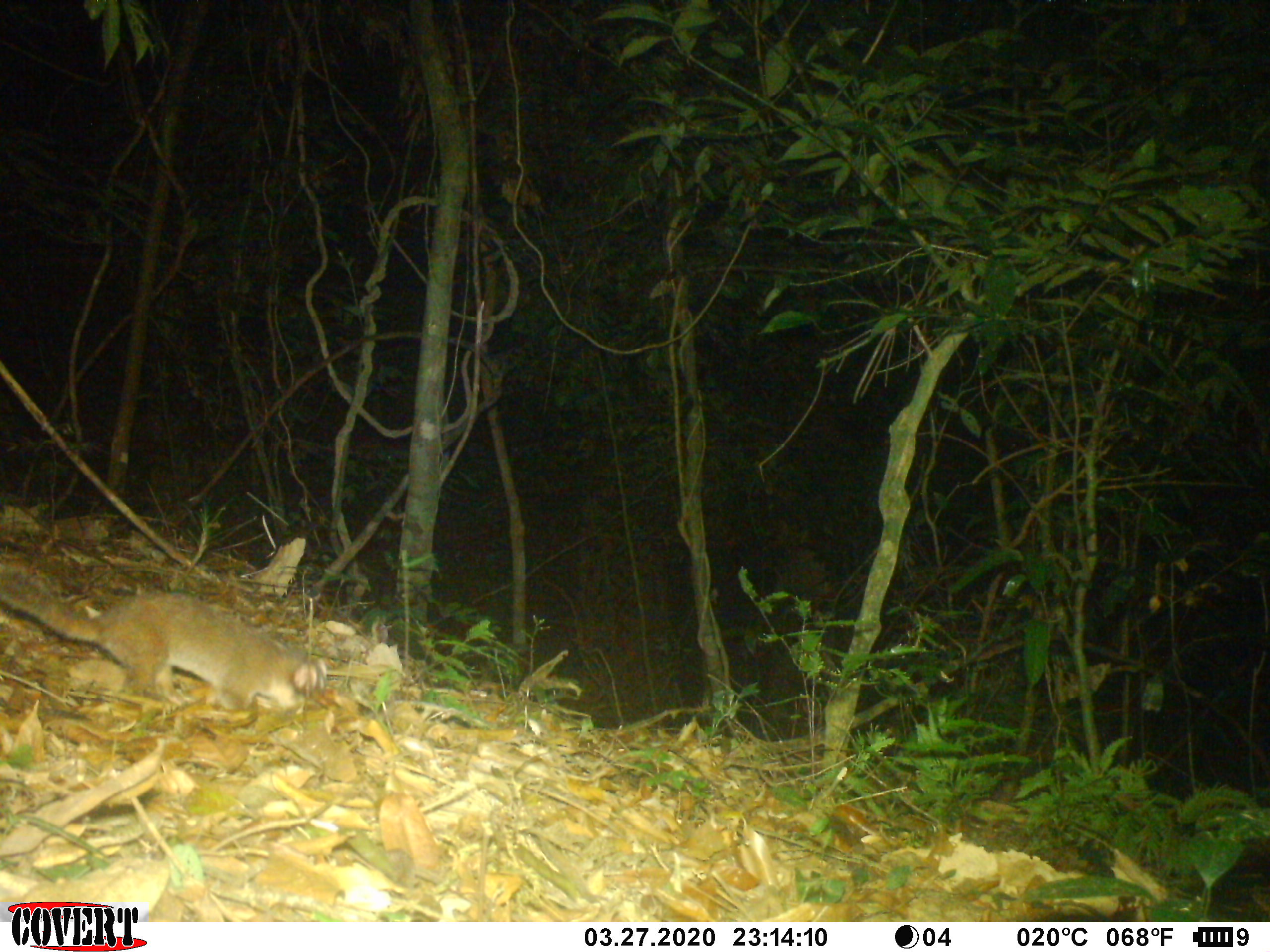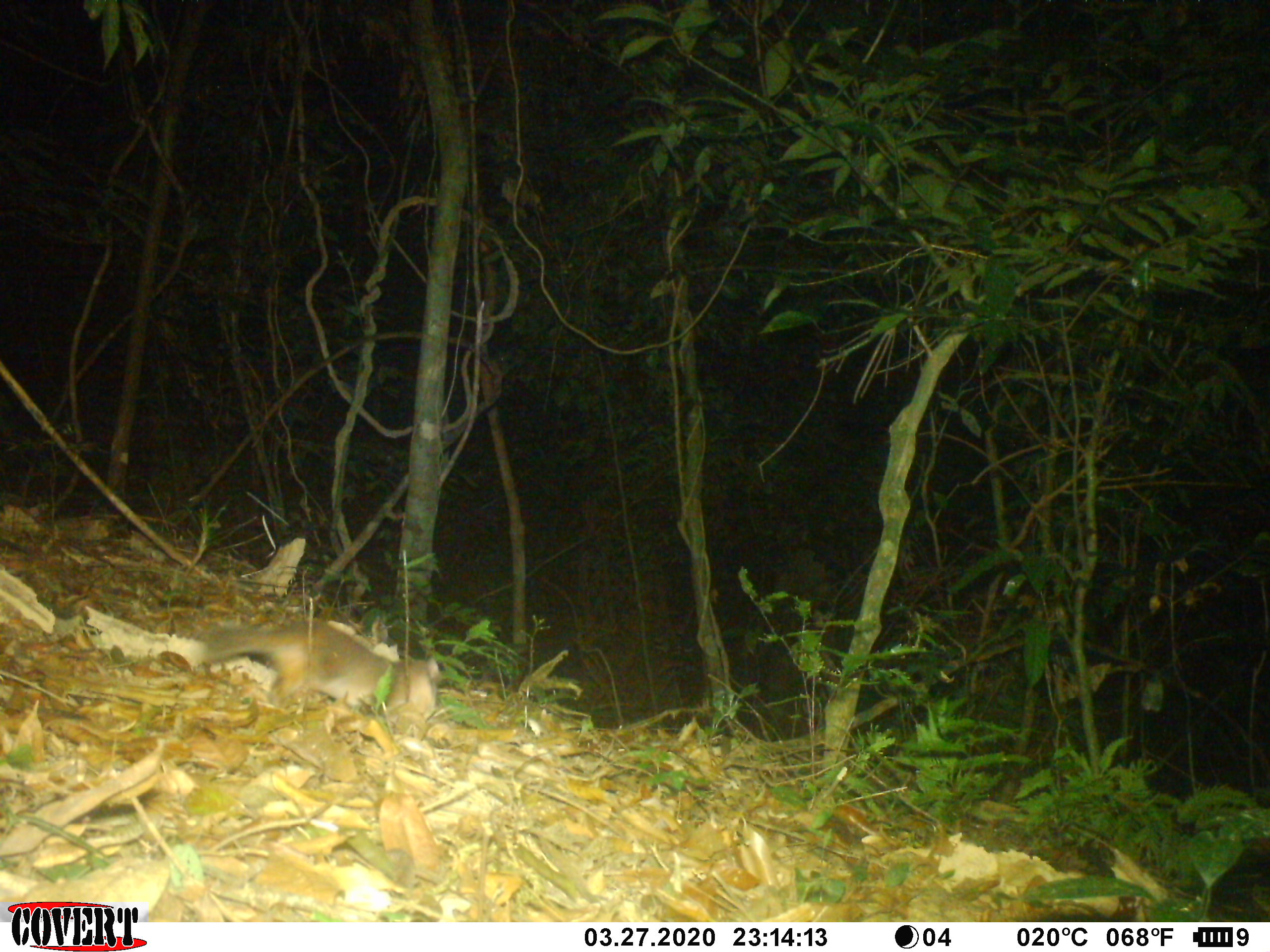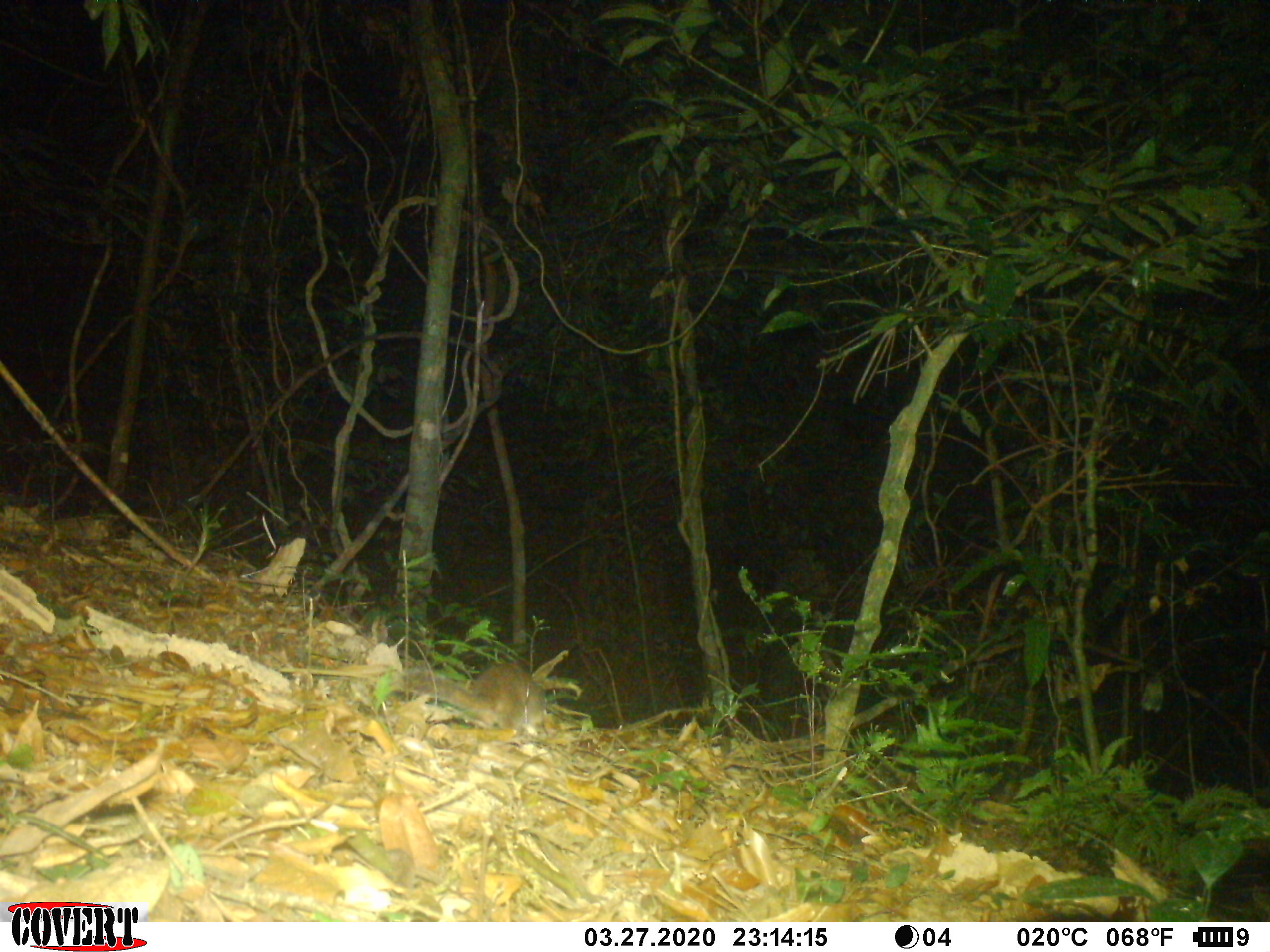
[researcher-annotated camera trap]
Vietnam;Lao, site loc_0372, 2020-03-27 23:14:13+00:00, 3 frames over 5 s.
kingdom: Animalia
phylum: Chordata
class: Mammalia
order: Carnivora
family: Mustelidae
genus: Melogale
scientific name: Melogale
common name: ferret badger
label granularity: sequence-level